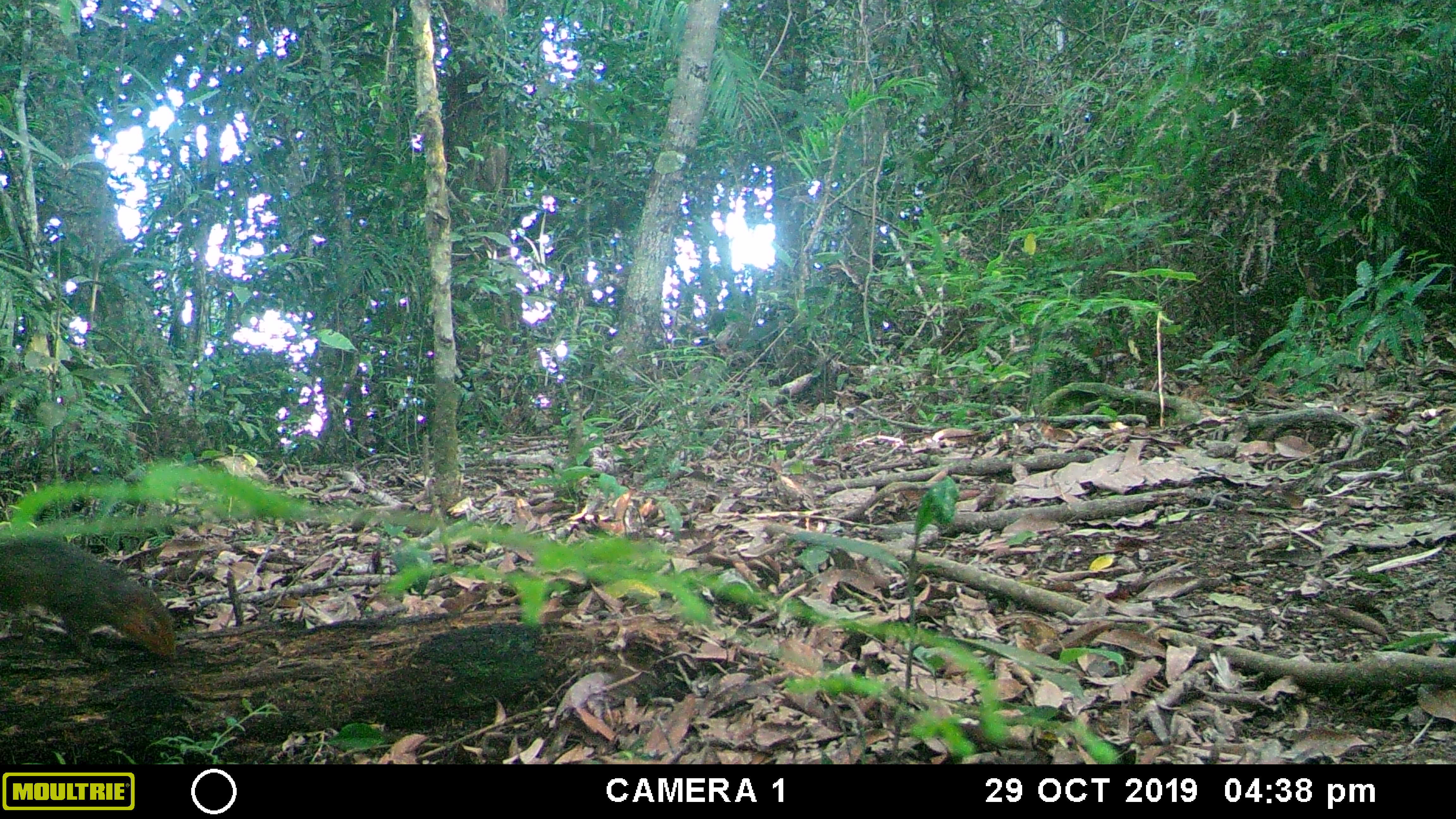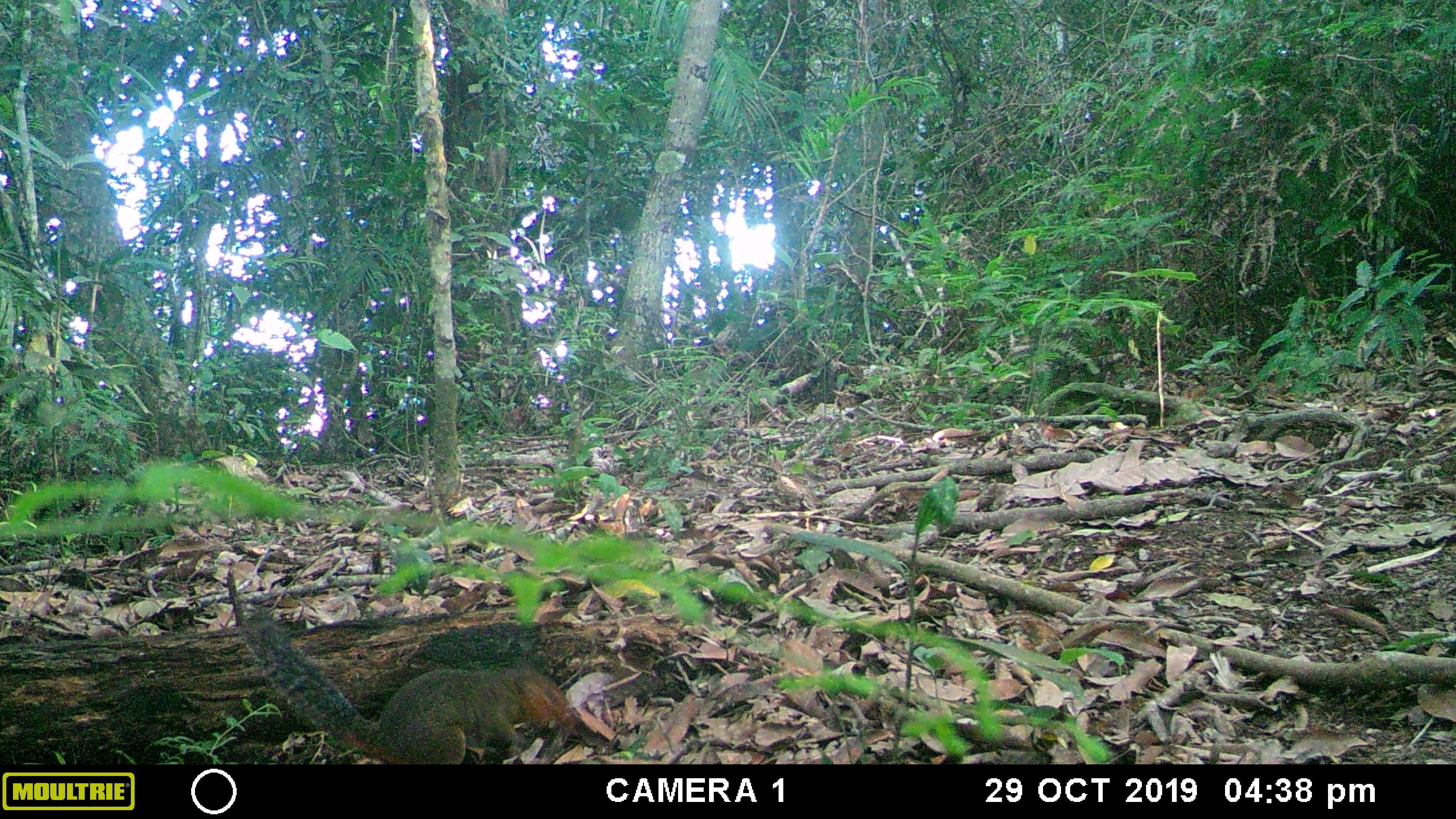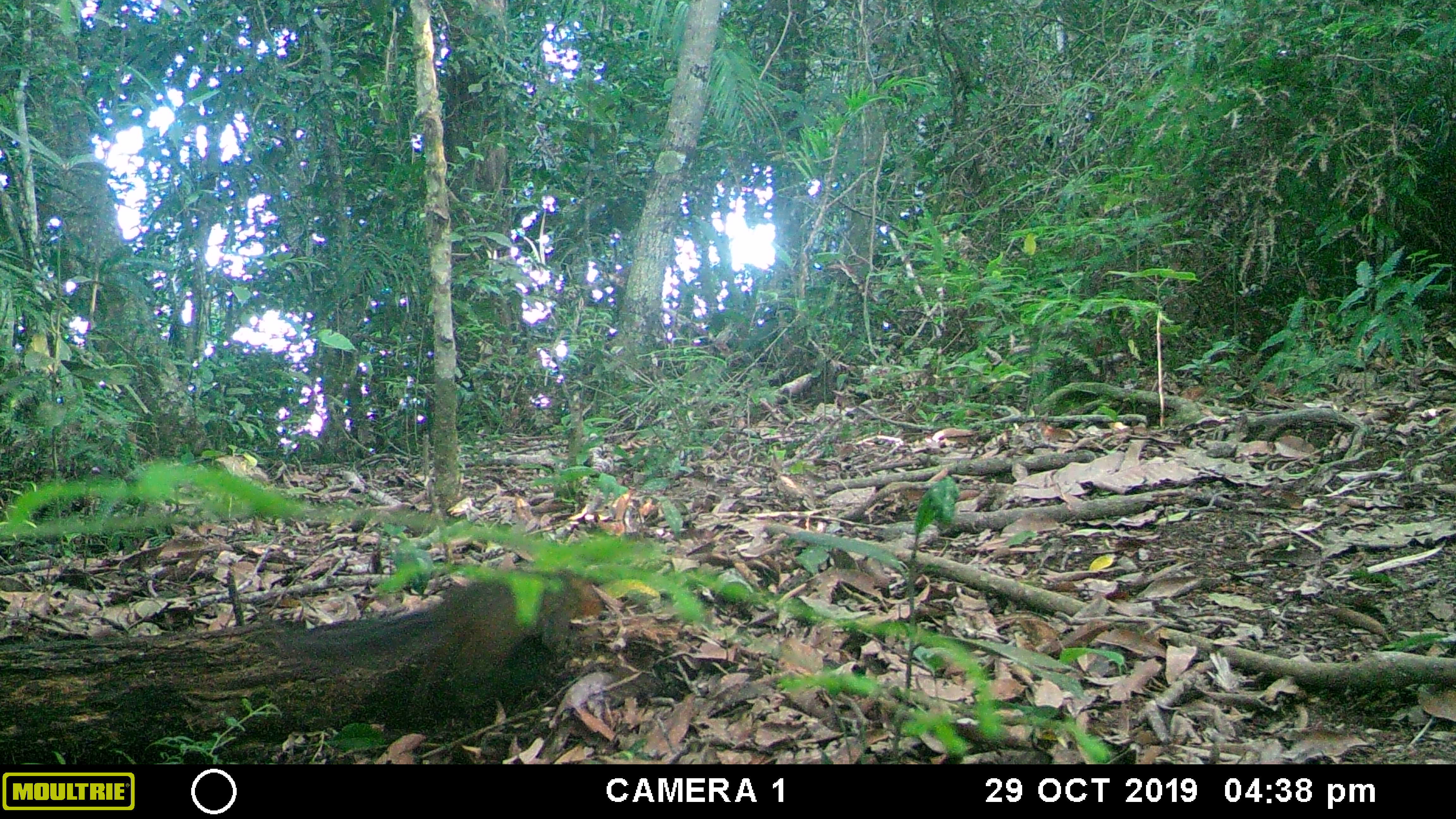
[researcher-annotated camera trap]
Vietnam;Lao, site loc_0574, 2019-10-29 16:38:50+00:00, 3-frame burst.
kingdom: Animalia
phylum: Chordata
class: Mammalia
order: Rodentia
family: Sciuridae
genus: Dremomys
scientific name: Dremomys rufigenis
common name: red-cheeked squirrel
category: red cheeked squirrel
Red cheeked squirrel (red-cheeked squirrel) (Dremomys rufigenis). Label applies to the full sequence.